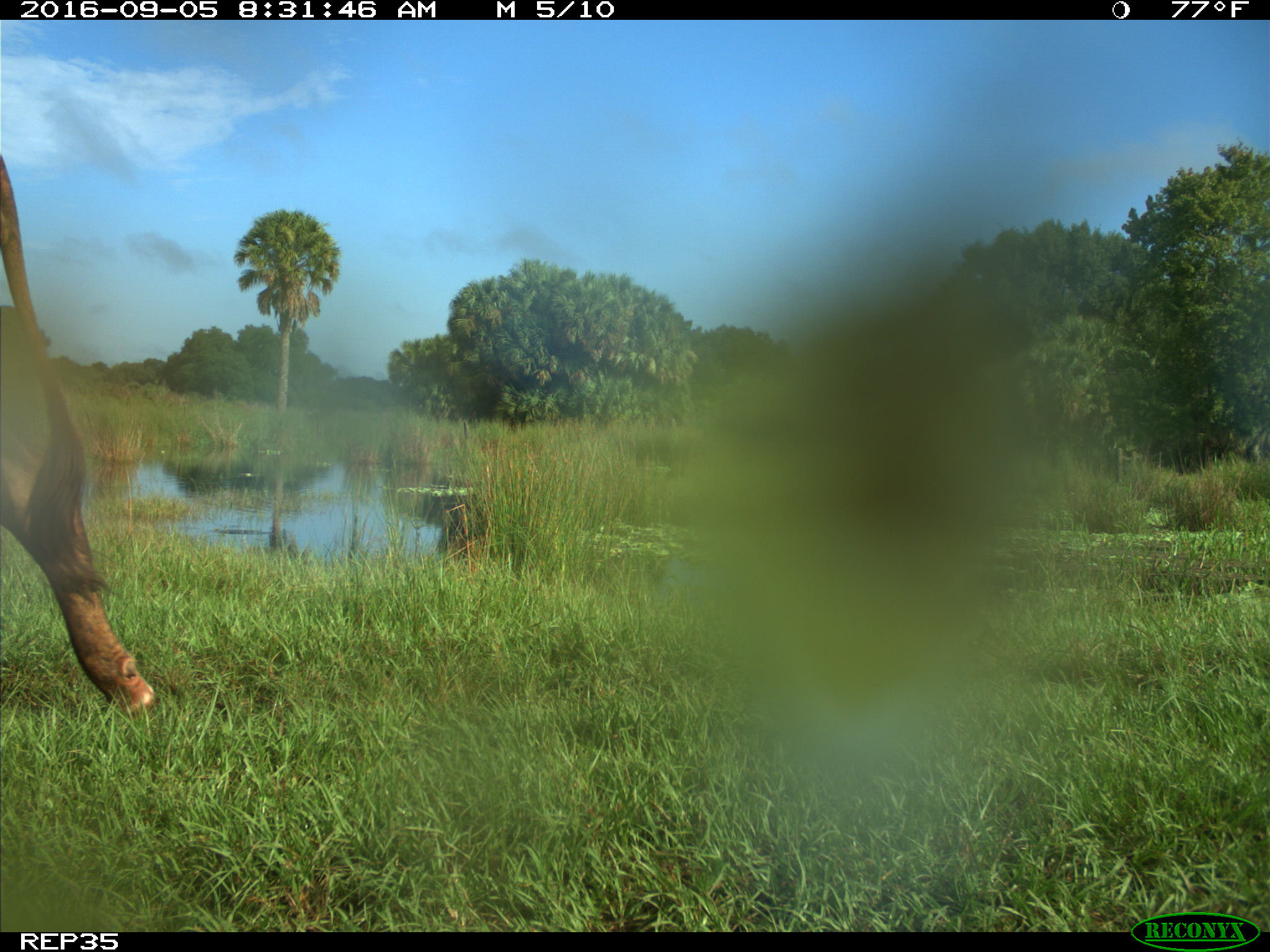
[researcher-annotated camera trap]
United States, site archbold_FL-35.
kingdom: Animalia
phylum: Chordata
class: Mammalia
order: Artiodactyla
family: Bovidae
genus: Bos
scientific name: Bos taurus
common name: domestic cow